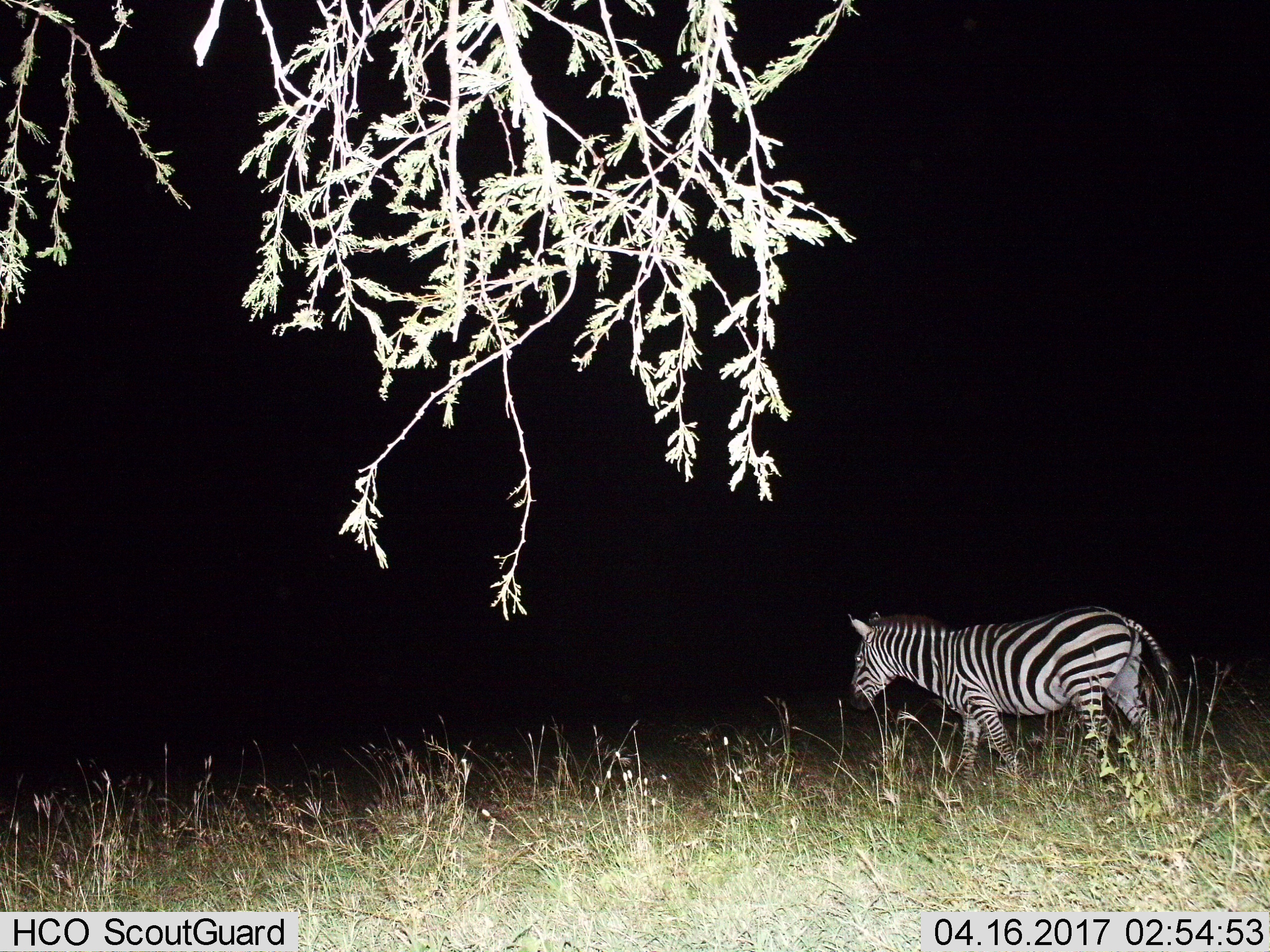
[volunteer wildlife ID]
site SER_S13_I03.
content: unidentified animal